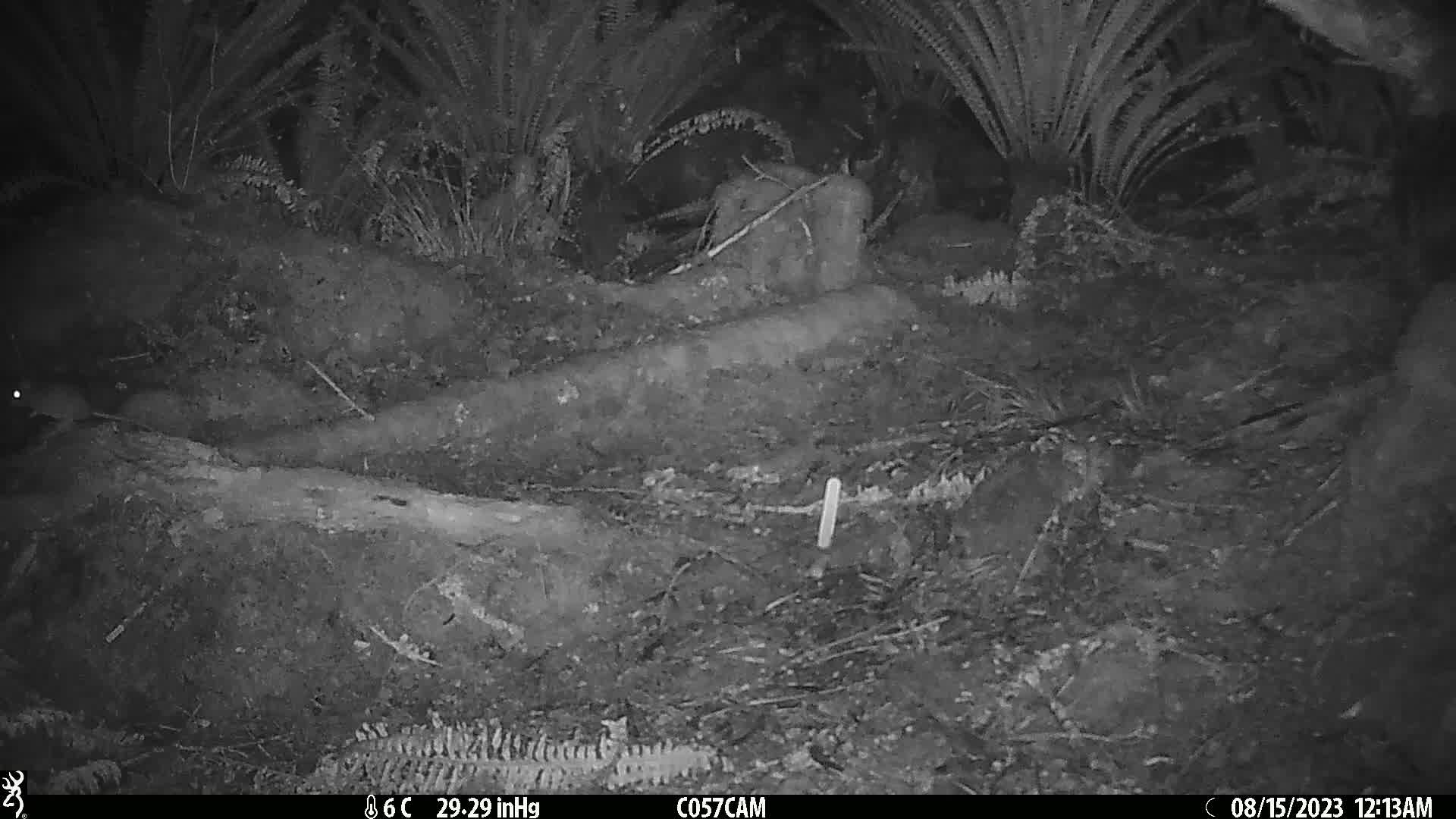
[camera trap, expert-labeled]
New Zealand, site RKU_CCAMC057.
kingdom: Animalia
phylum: Chordata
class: Mammalia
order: Rodentia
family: Muridae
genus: Rattus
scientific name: Rattus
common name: rat